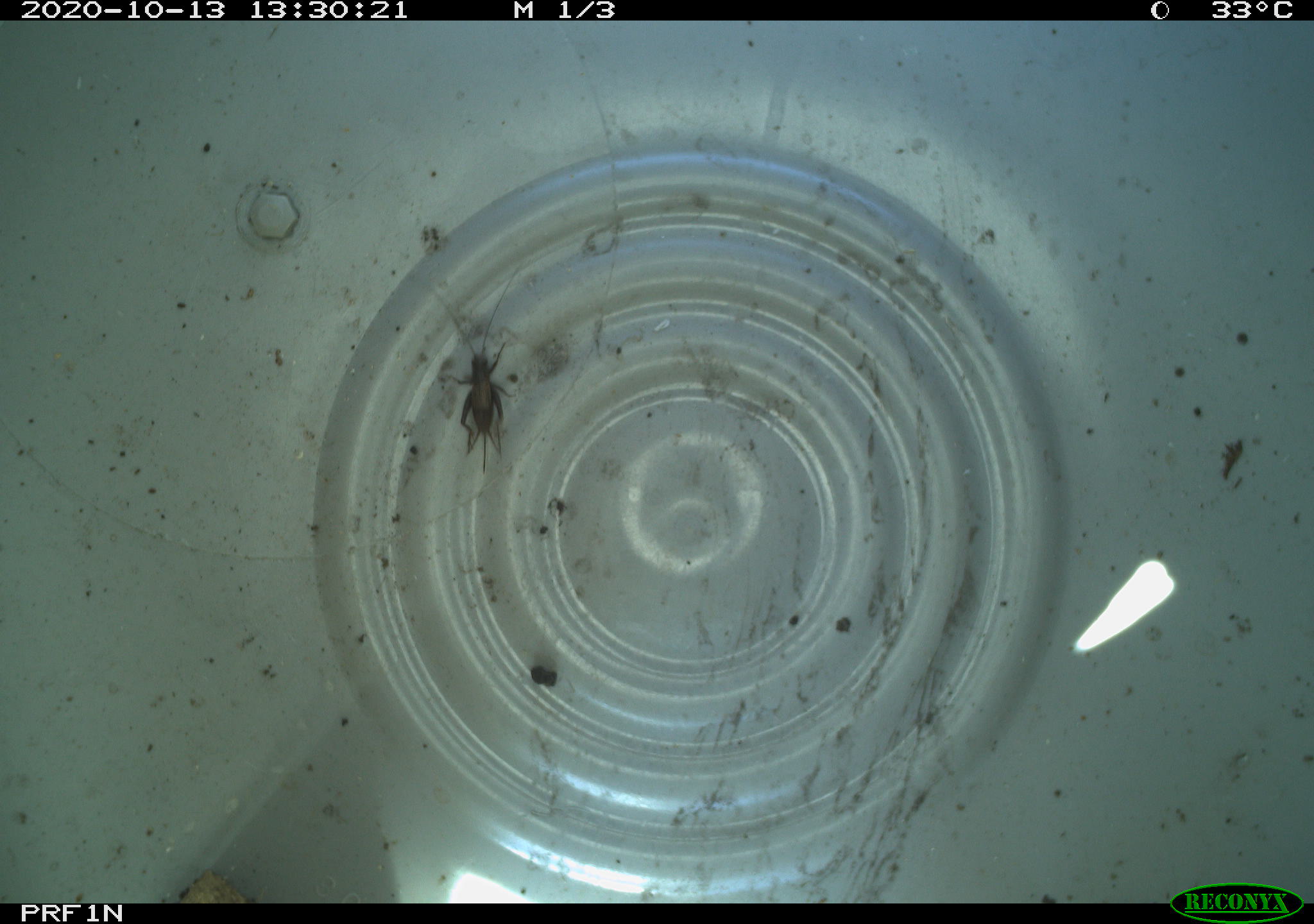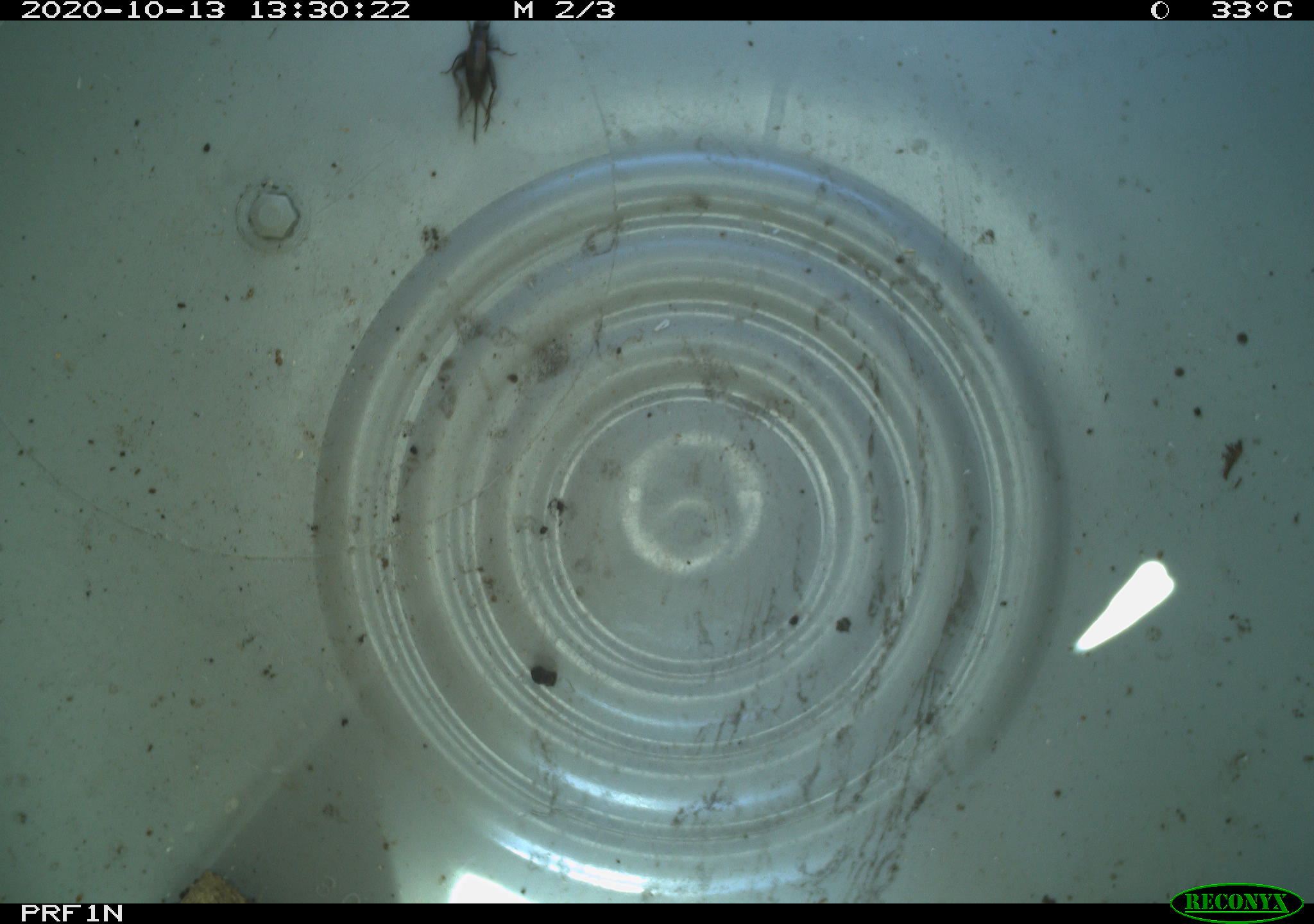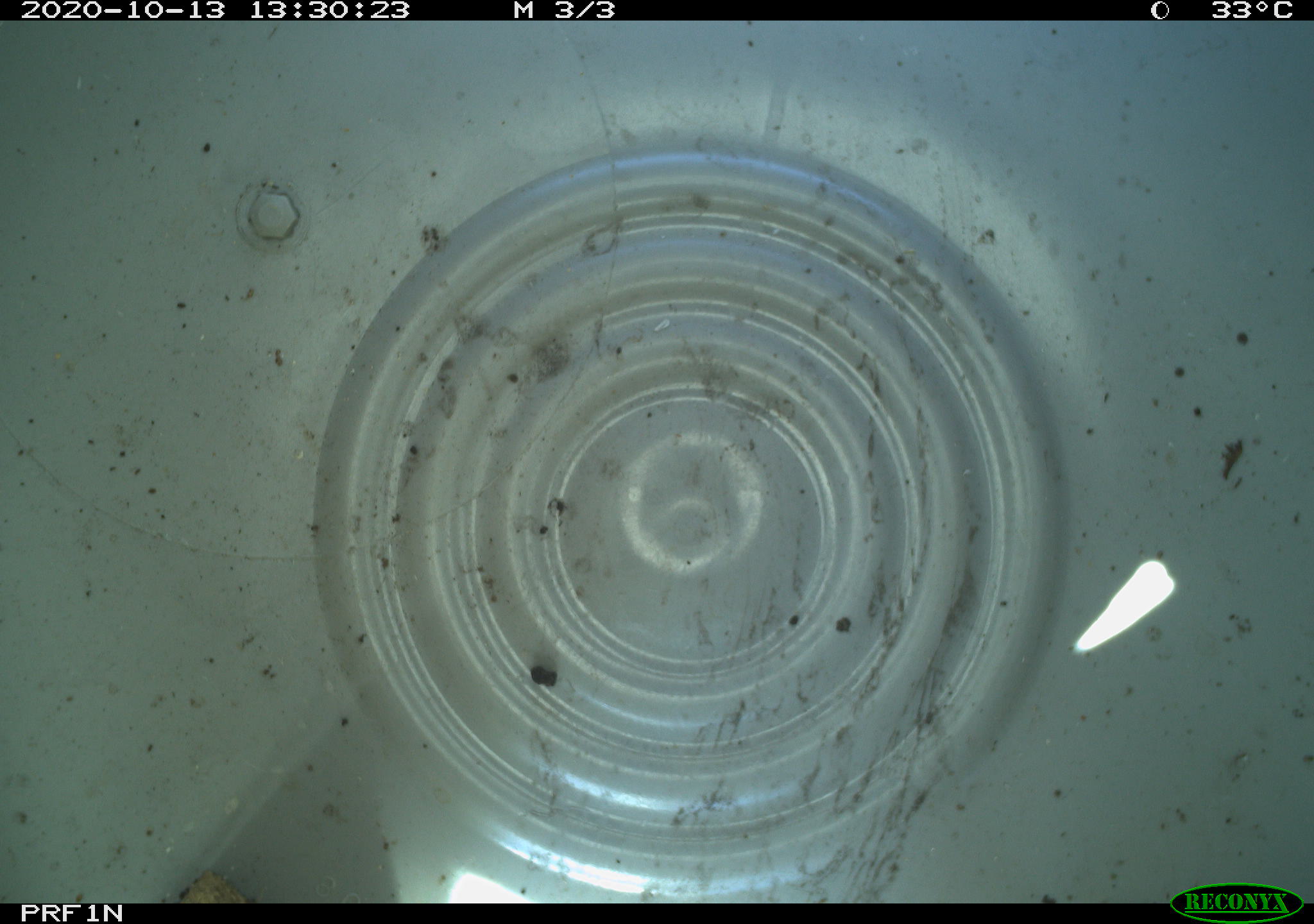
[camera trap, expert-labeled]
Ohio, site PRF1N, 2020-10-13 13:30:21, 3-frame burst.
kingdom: Animalia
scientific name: Animalia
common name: animal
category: invertebrate